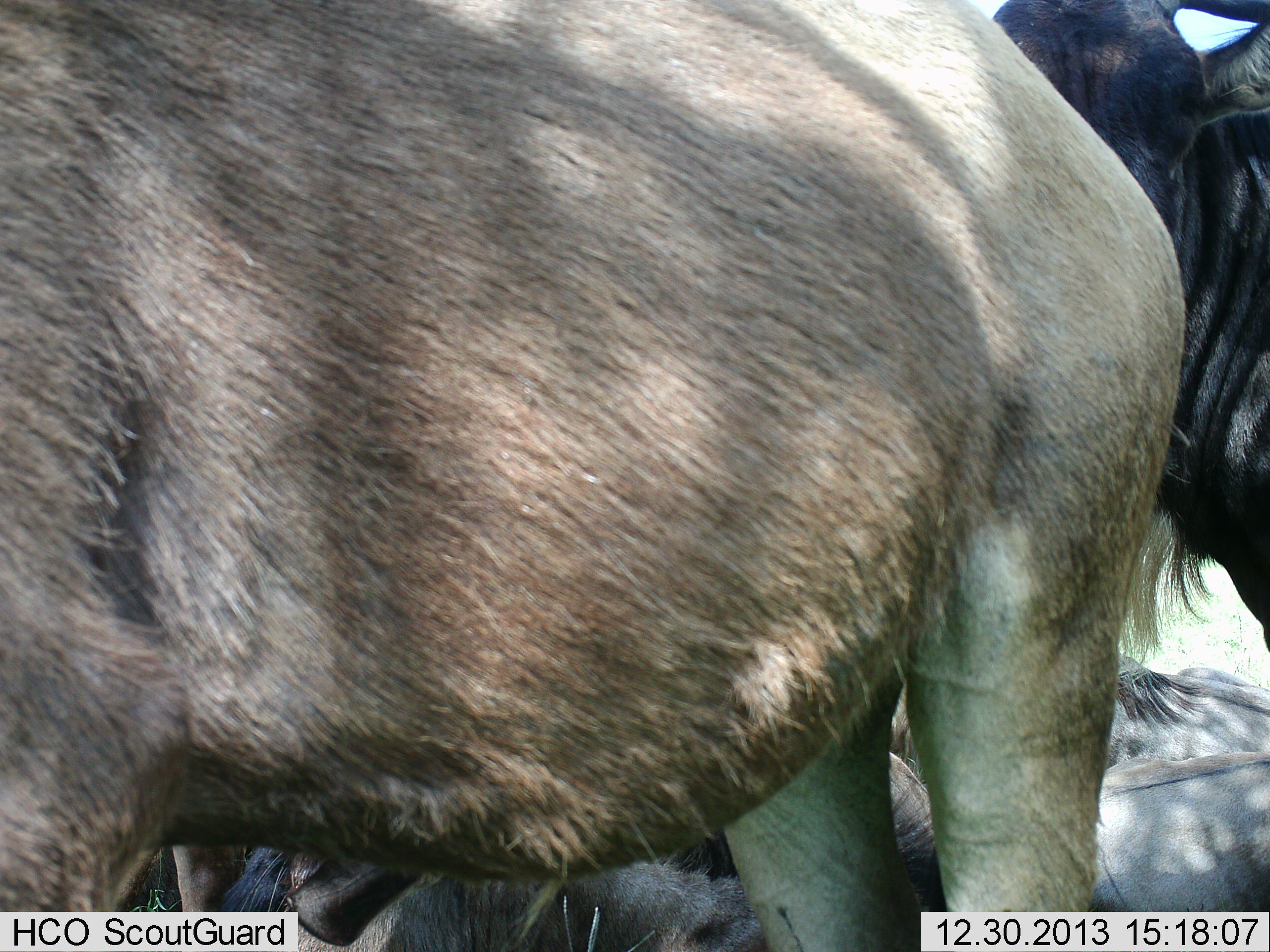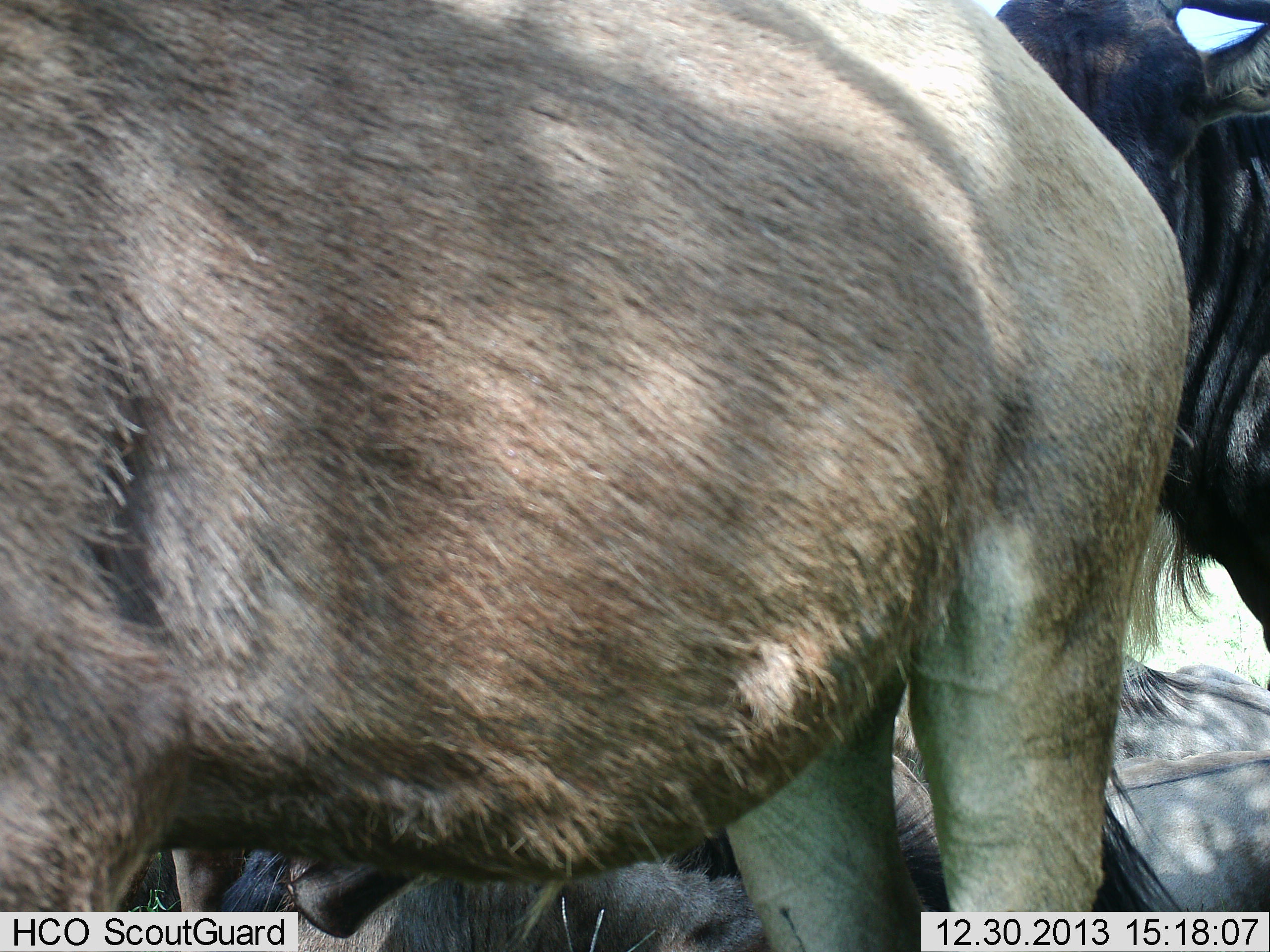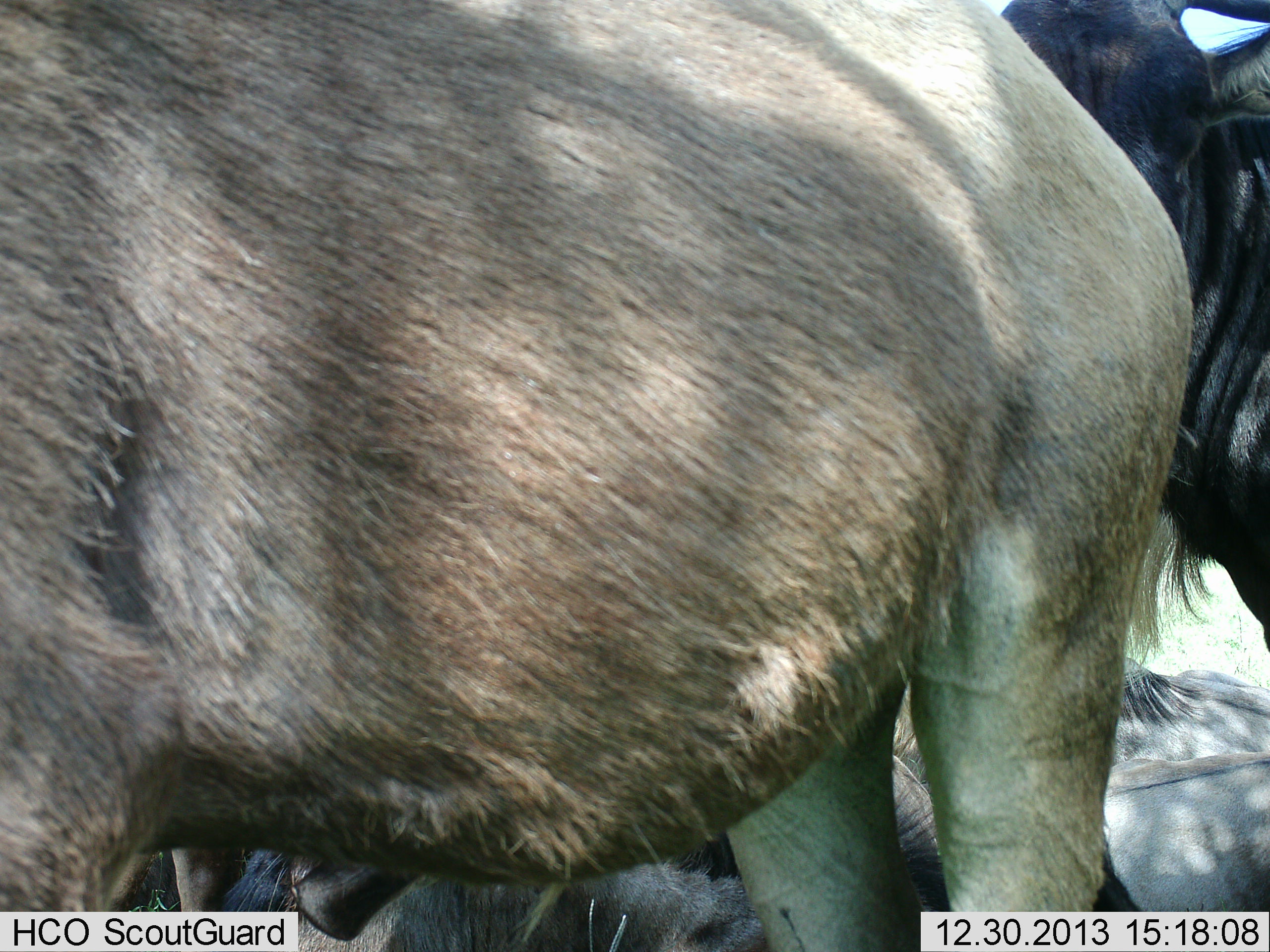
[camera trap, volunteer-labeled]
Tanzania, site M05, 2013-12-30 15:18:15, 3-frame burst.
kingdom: Animalia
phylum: Chordata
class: Mammalia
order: Artiodactyla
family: Bovidae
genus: Connochaetes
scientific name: Connochaetes taurinus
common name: blue wildebeest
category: wildebeest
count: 3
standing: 90%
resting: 40%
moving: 0%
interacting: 0%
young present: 10%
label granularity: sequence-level